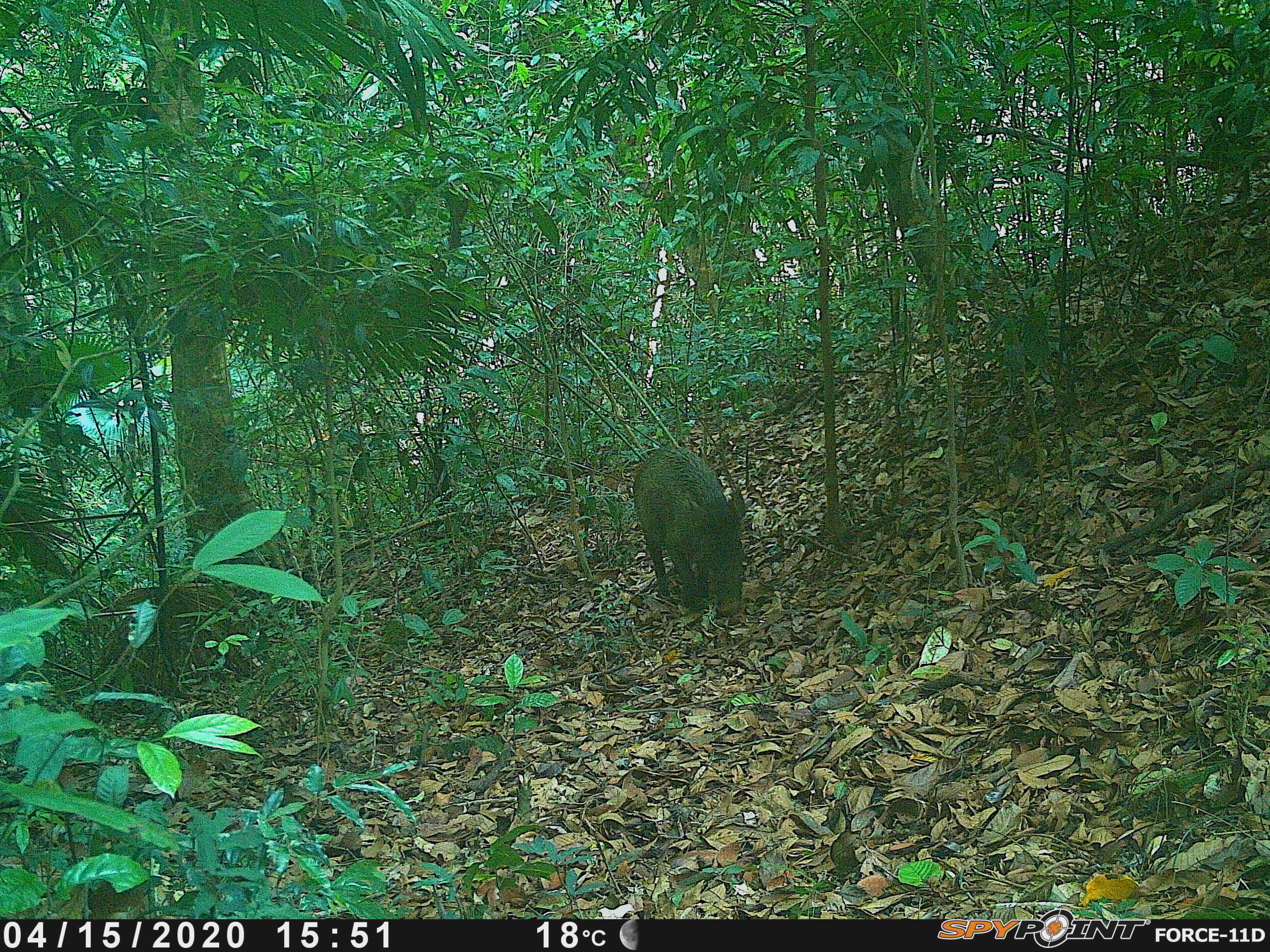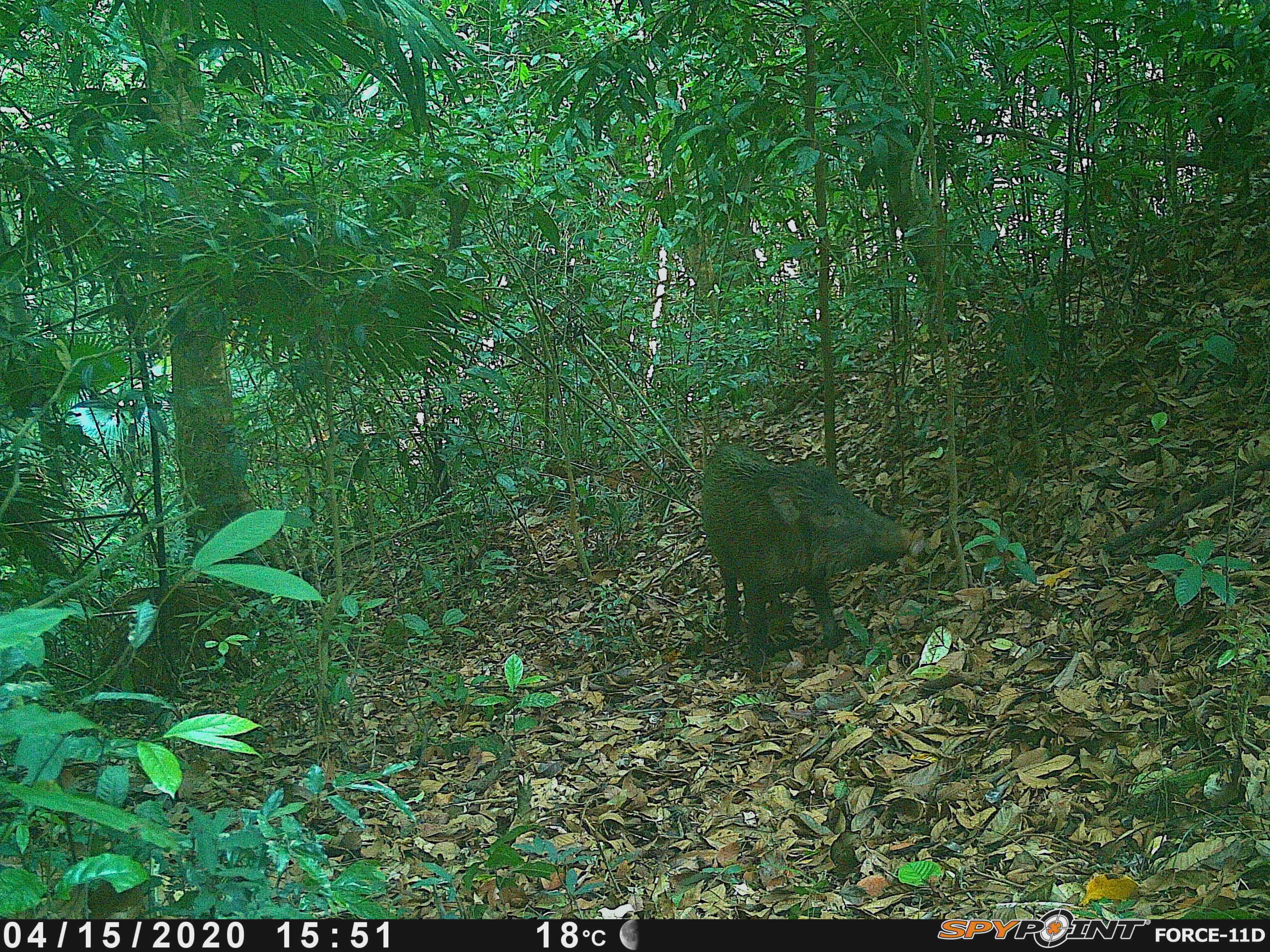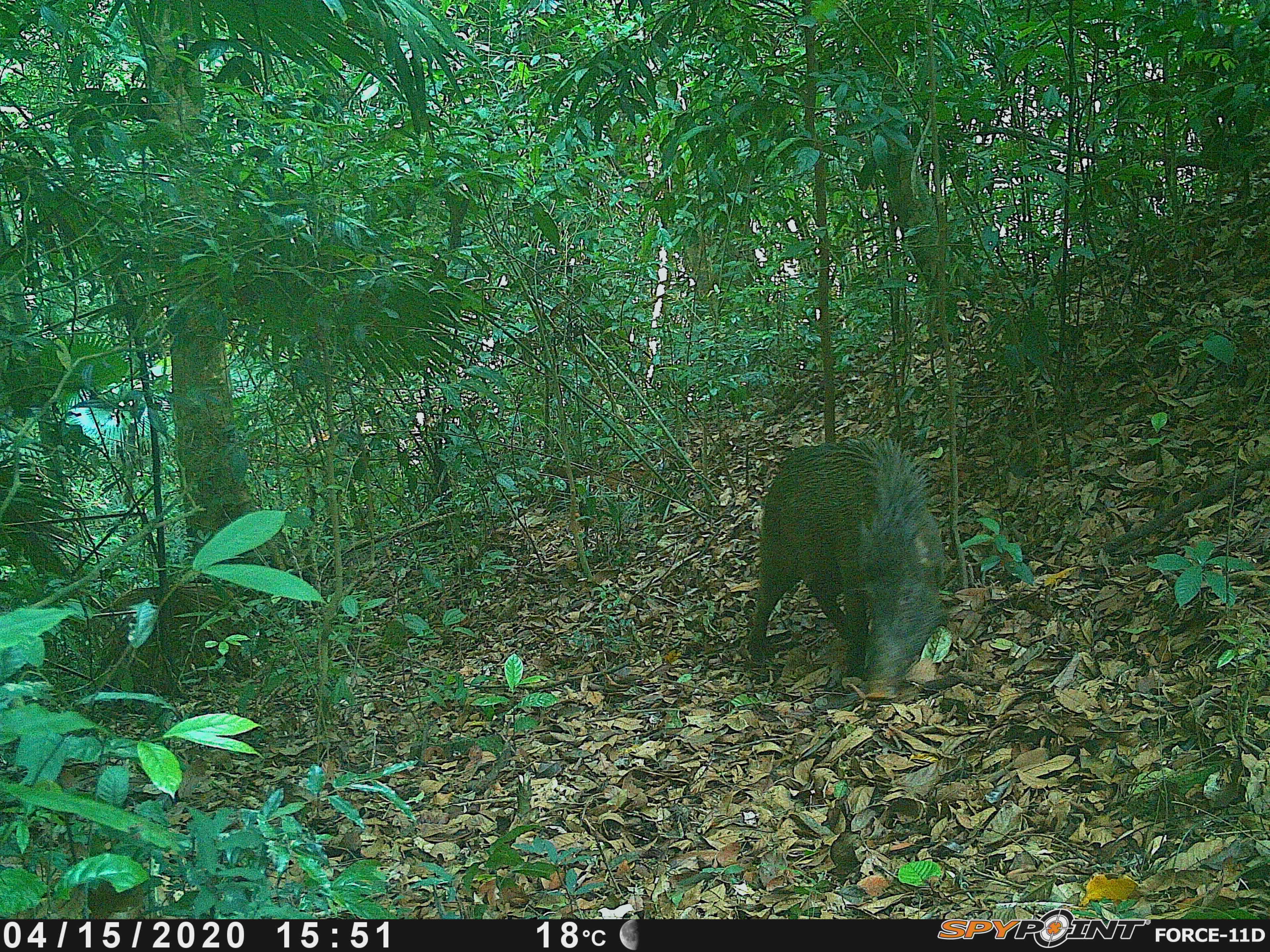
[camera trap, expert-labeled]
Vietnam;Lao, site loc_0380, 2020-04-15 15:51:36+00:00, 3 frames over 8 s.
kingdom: Animalia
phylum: Chordata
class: Mammalia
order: Artiodactyla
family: Suidae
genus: Sus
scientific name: Sus scrofa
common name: eurasian wild pig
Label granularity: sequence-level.